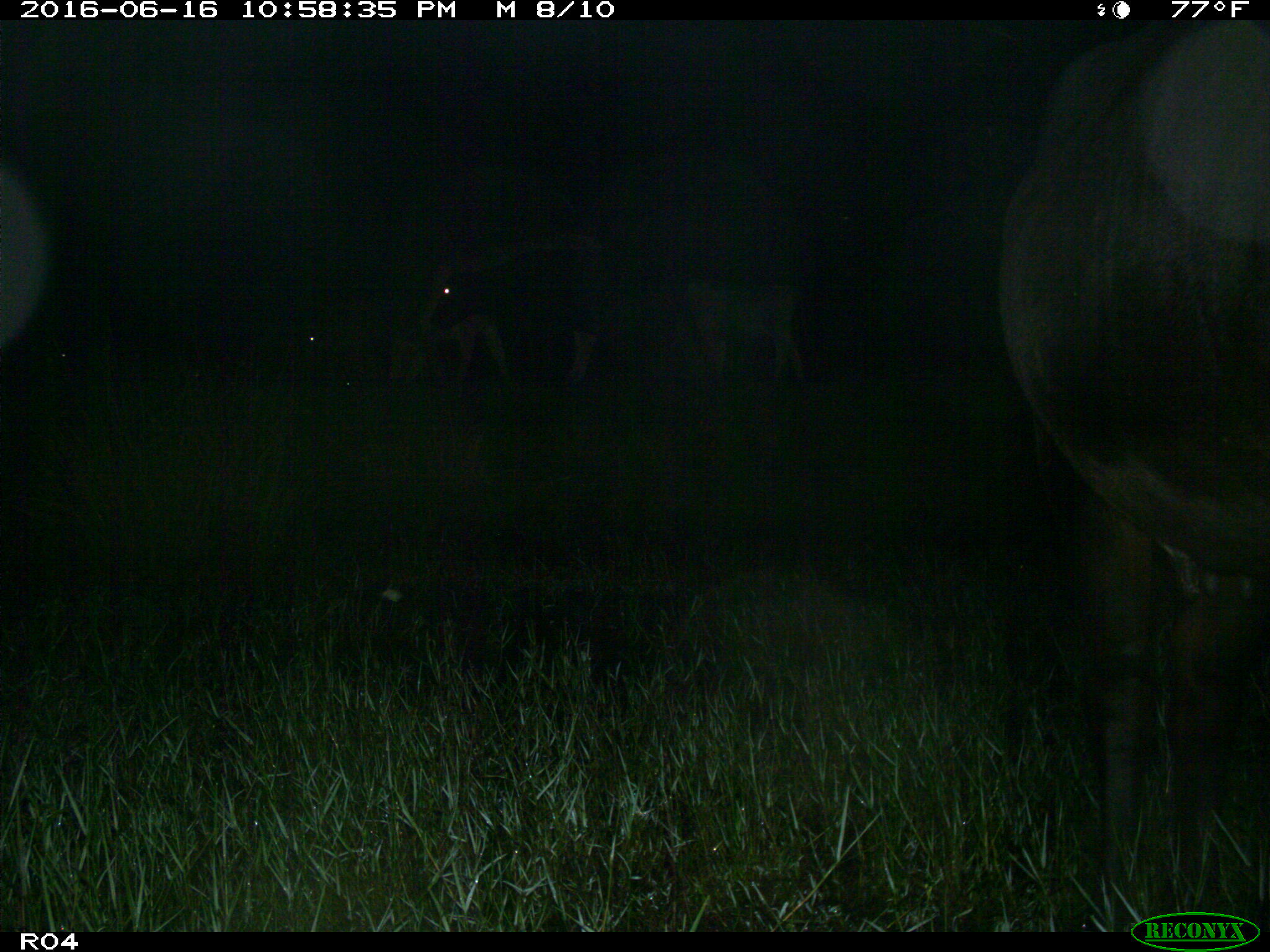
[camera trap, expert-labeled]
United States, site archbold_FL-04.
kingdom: Animalia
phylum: Chordata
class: Mammalia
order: Artiodactyla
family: Bovidae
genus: Bos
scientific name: Bos taurus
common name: domestic cow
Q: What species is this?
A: Bos taurus (domestic cow).